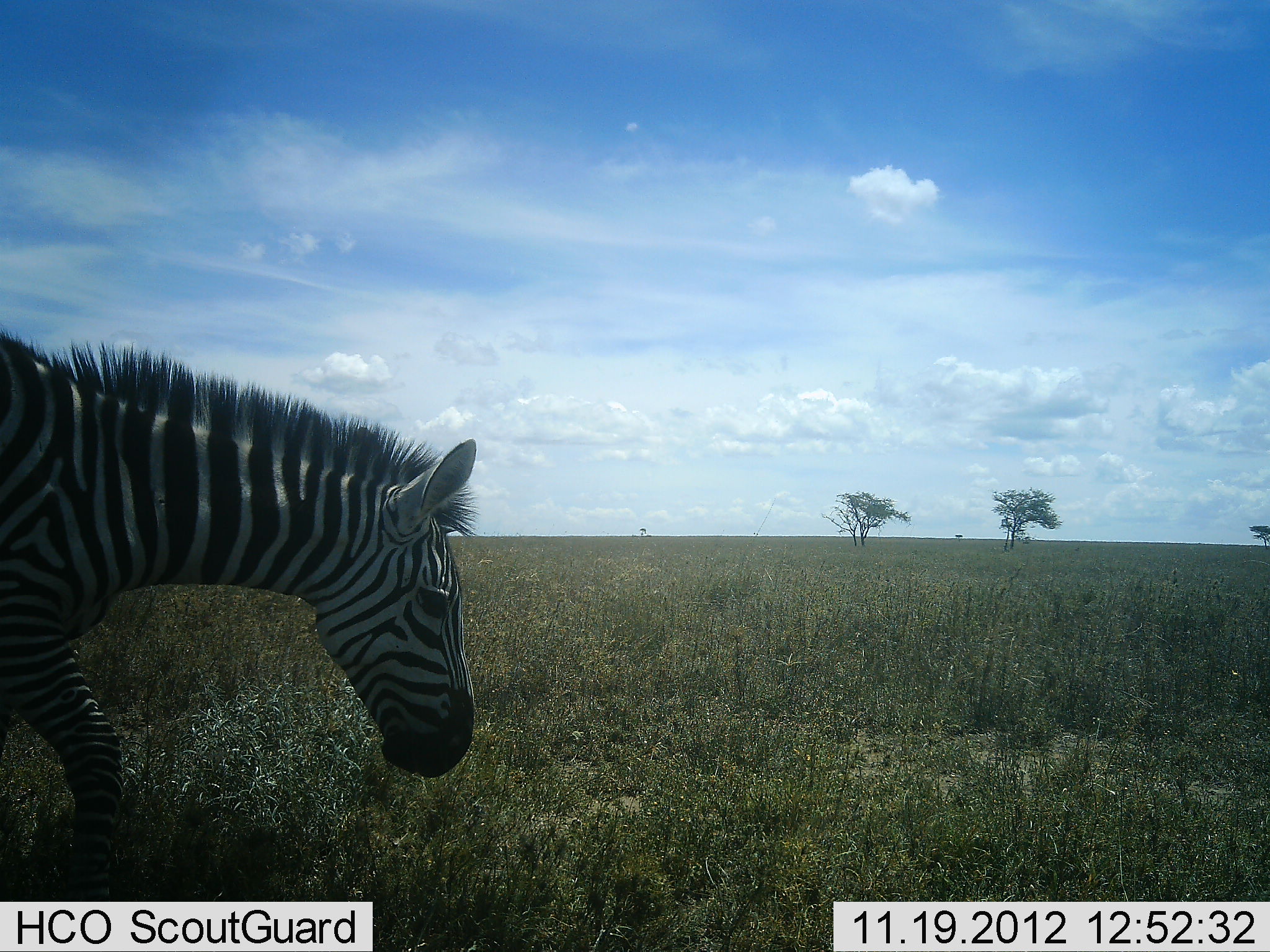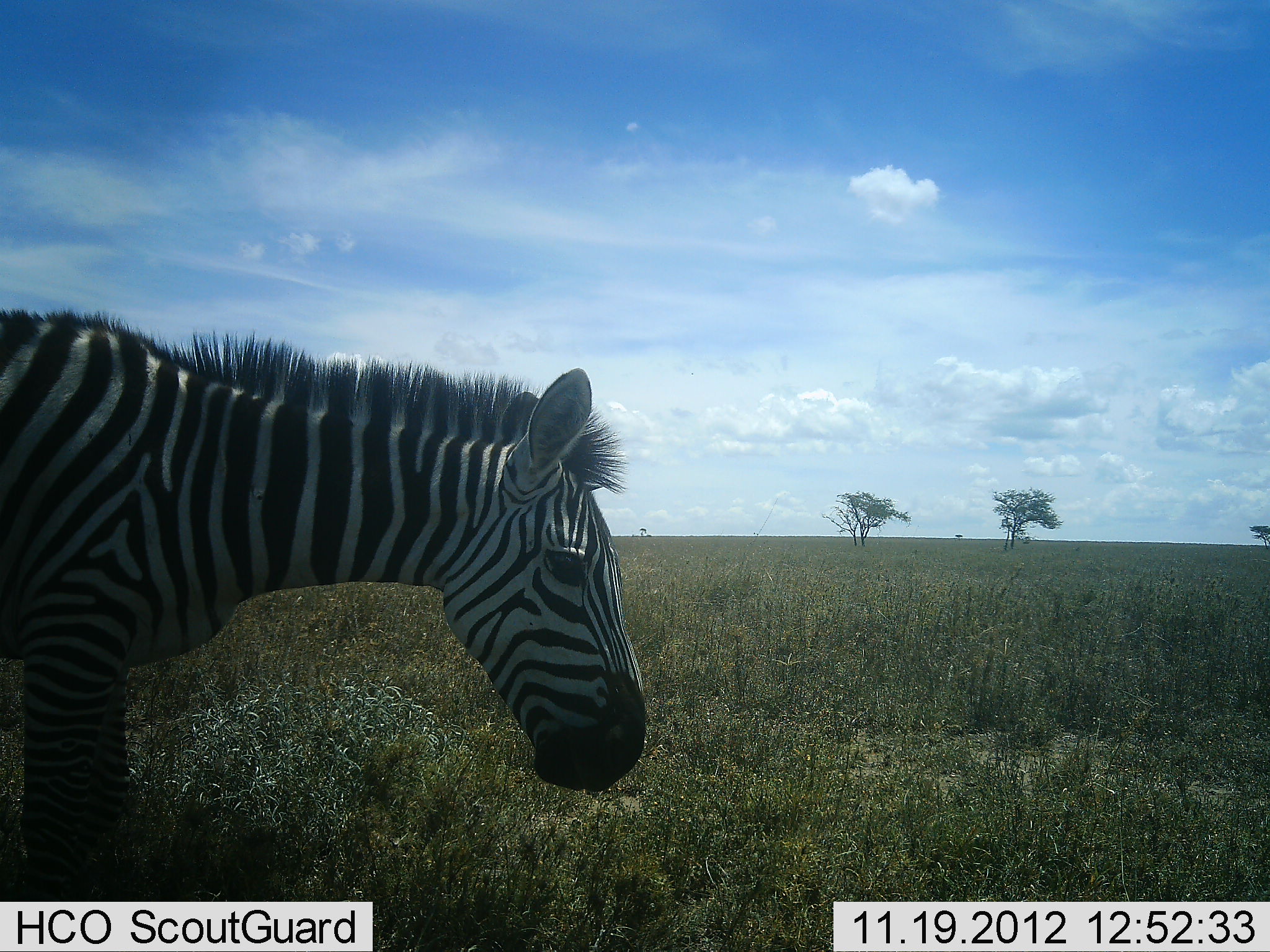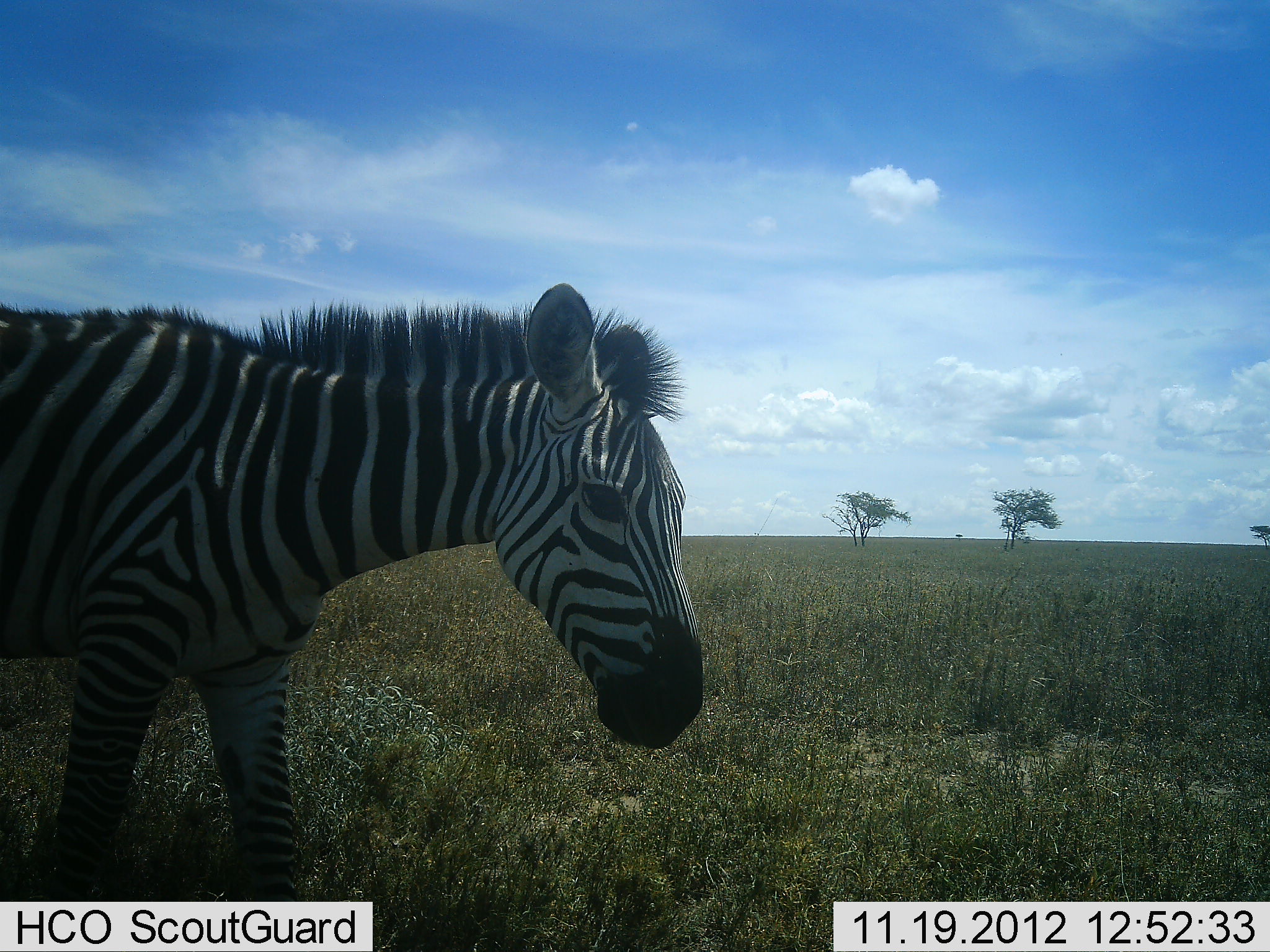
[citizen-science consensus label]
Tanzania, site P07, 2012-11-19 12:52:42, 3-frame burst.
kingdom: Animalia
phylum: Chordata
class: Mammalia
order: Perissodactyla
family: Equidae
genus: Equus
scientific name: Equus quagga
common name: plains zebra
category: zebra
Zebra (plains zebra) (Equus quagga), count 1. Behavior (volunteer vote fractions): standing 0%, resting 0%, moving 100%, interacting 0%. Young present (vote fraction): 0%. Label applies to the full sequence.